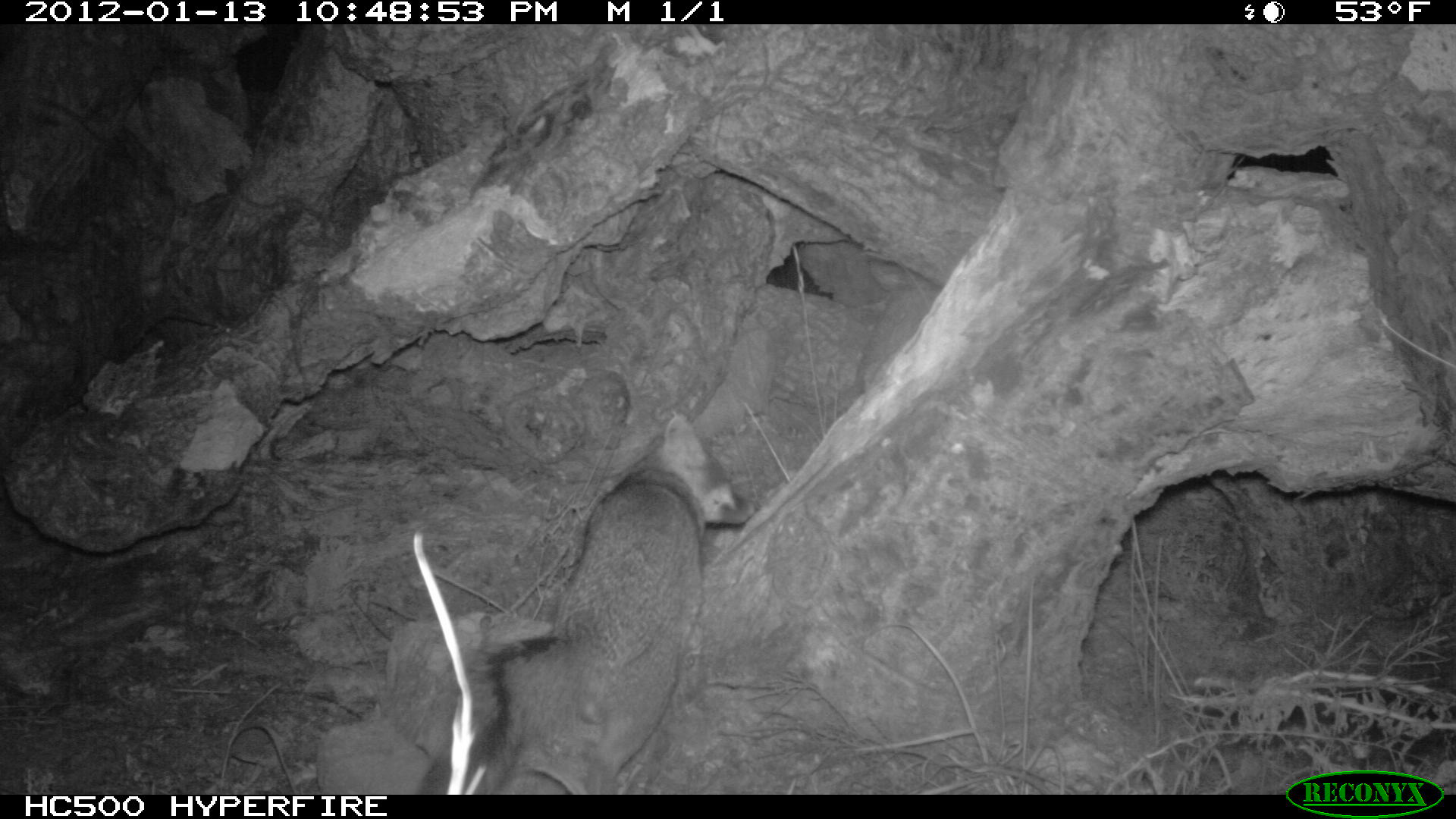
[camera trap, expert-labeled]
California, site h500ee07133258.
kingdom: Animalia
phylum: Chordata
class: Mammalia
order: Carnivora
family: Canidae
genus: Urocyon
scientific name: Urocyon littoralis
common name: island fox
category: fox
Fox (island fox) (Urocyon littoralis).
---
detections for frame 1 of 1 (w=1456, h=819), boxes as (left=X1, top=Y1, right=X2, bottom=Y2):
fox: (left=418, top=412, right=758, bottom=792)